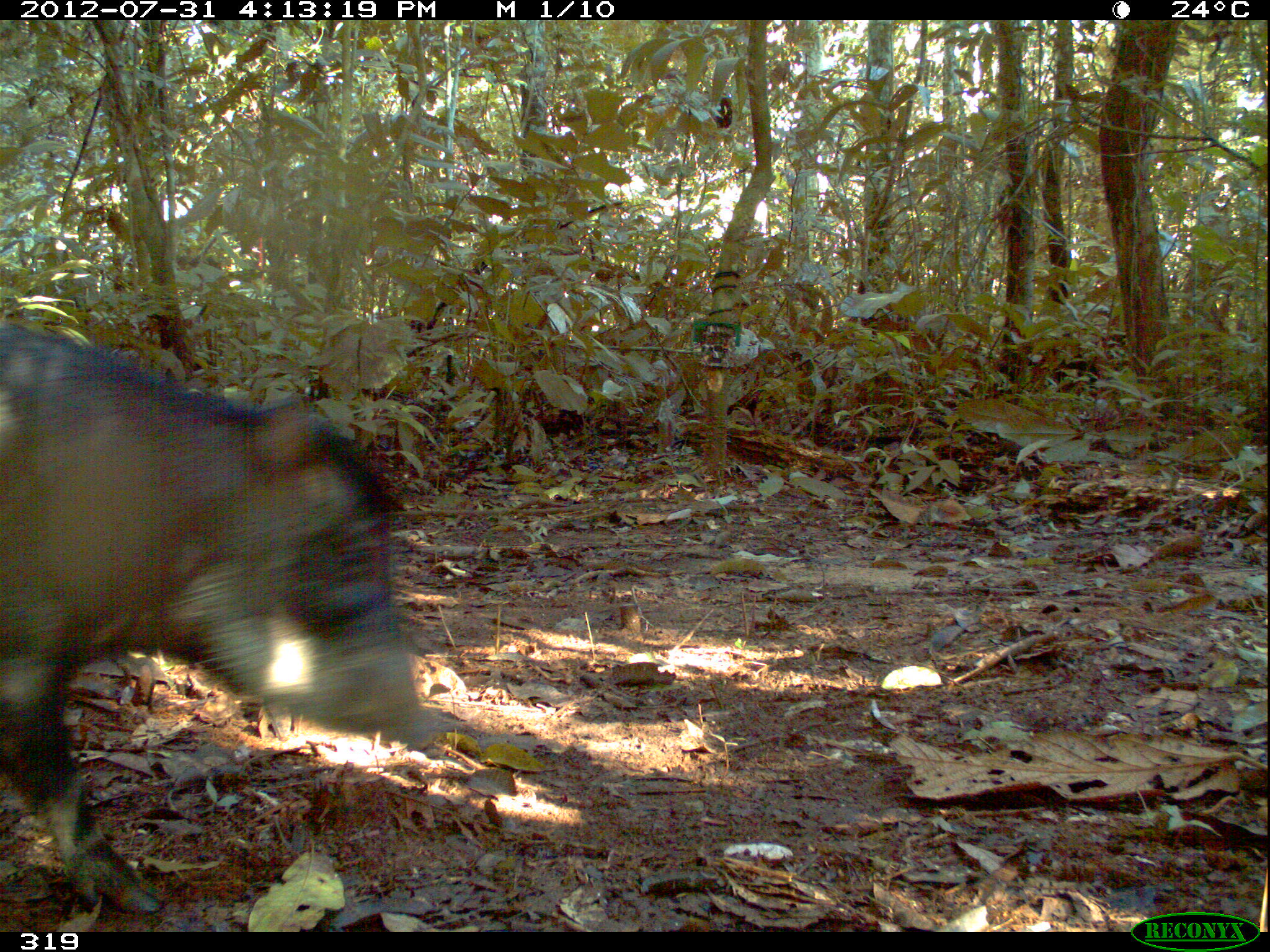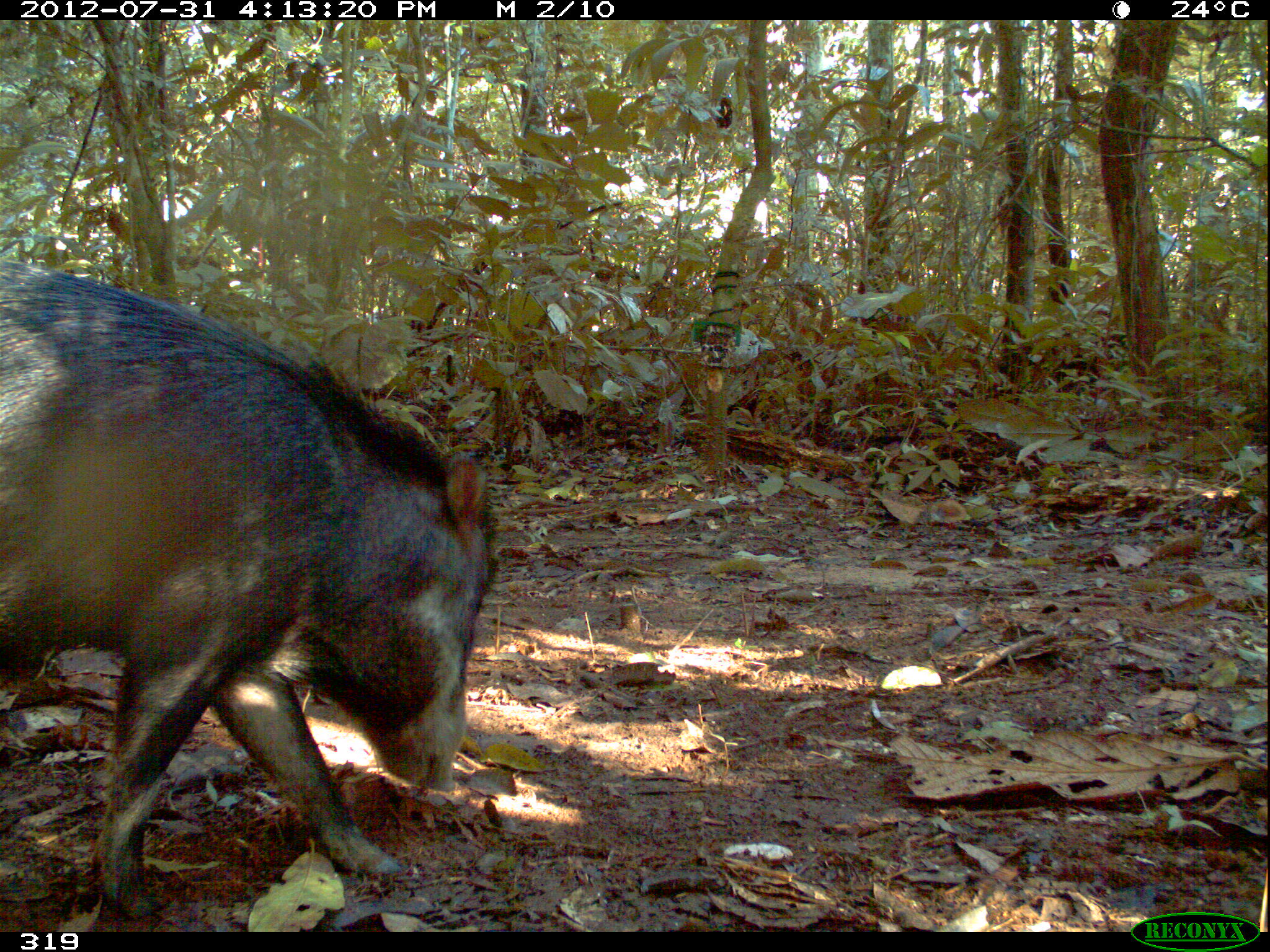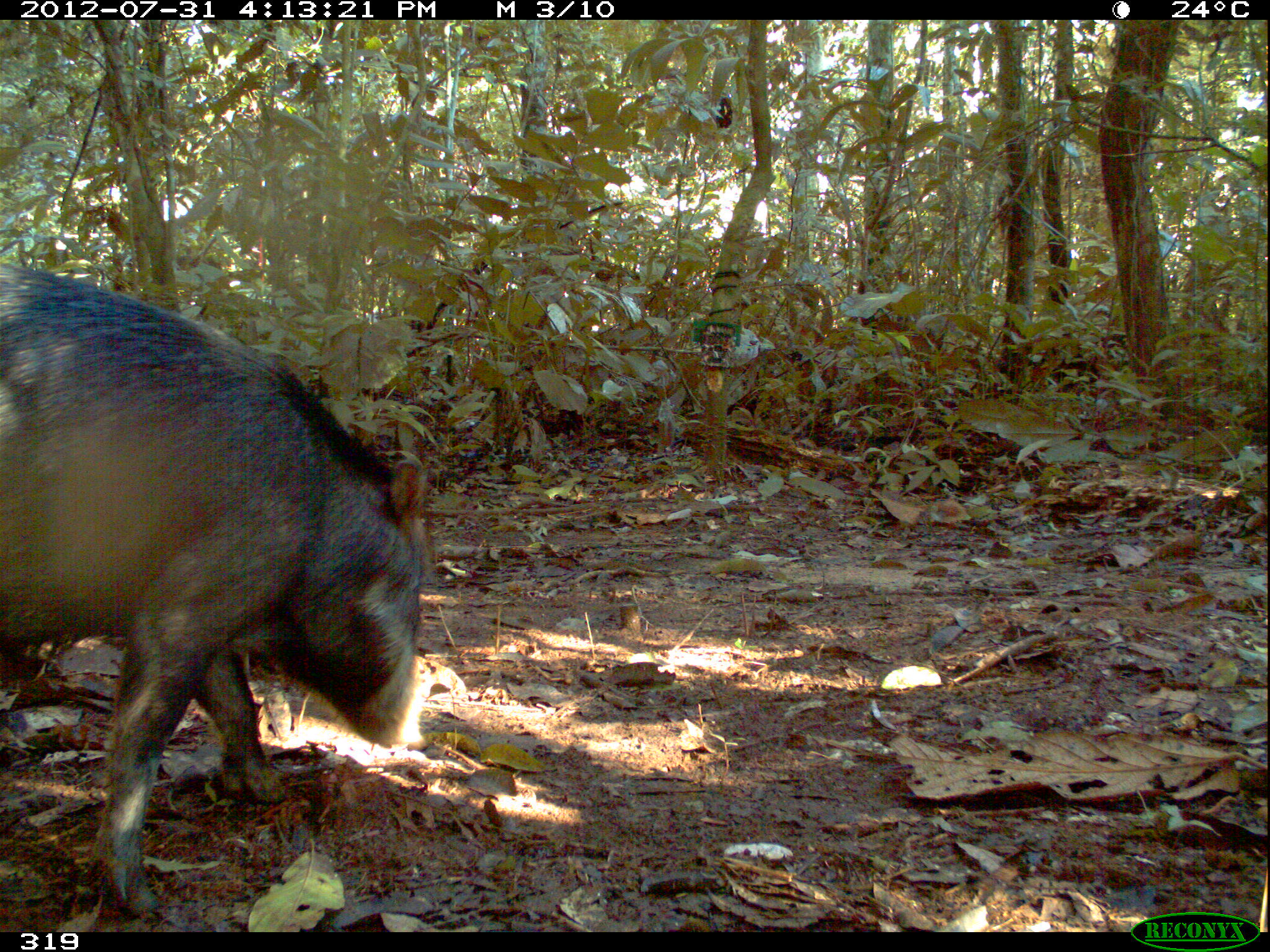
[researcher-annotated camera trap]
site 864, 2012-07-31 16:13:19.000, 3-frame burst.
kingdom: Animalia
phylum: Chordata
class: Mammalia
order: Artiodactyla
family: Tayassuidae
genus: Tayassu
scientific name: Tayassu pecari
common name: white-lipped peccary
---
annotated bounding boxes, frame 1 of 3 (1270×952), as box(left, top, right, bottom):
tayassu pecari: box(0, 320, 433, 912)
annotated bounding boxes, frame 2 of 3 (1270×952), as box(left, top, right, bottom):
tayassu pecari: box(0, 255, 493, 919)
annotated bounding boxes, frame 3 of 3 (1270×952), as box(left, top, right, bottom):
tayassu pecari: box(0, 259, 425, 913)